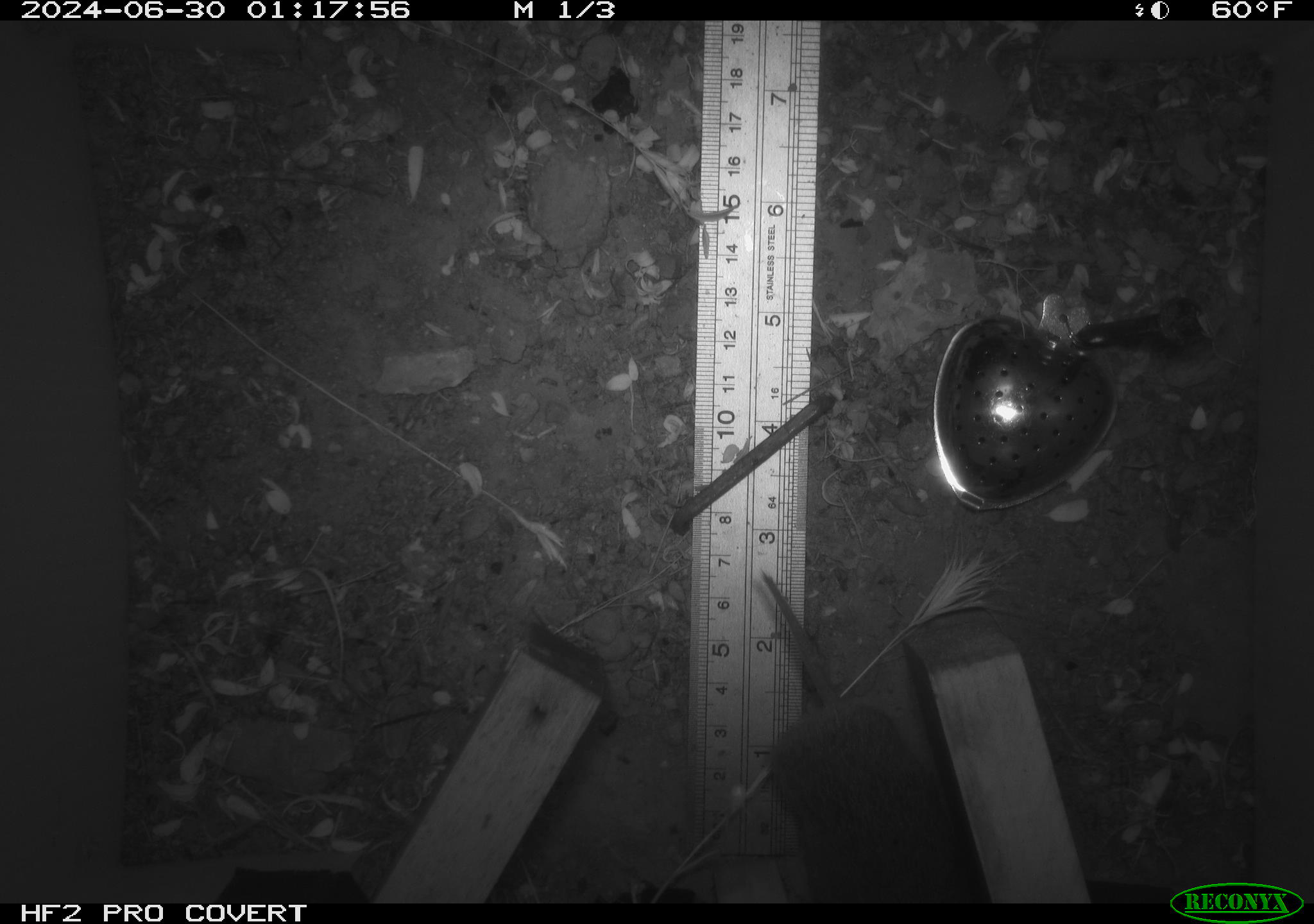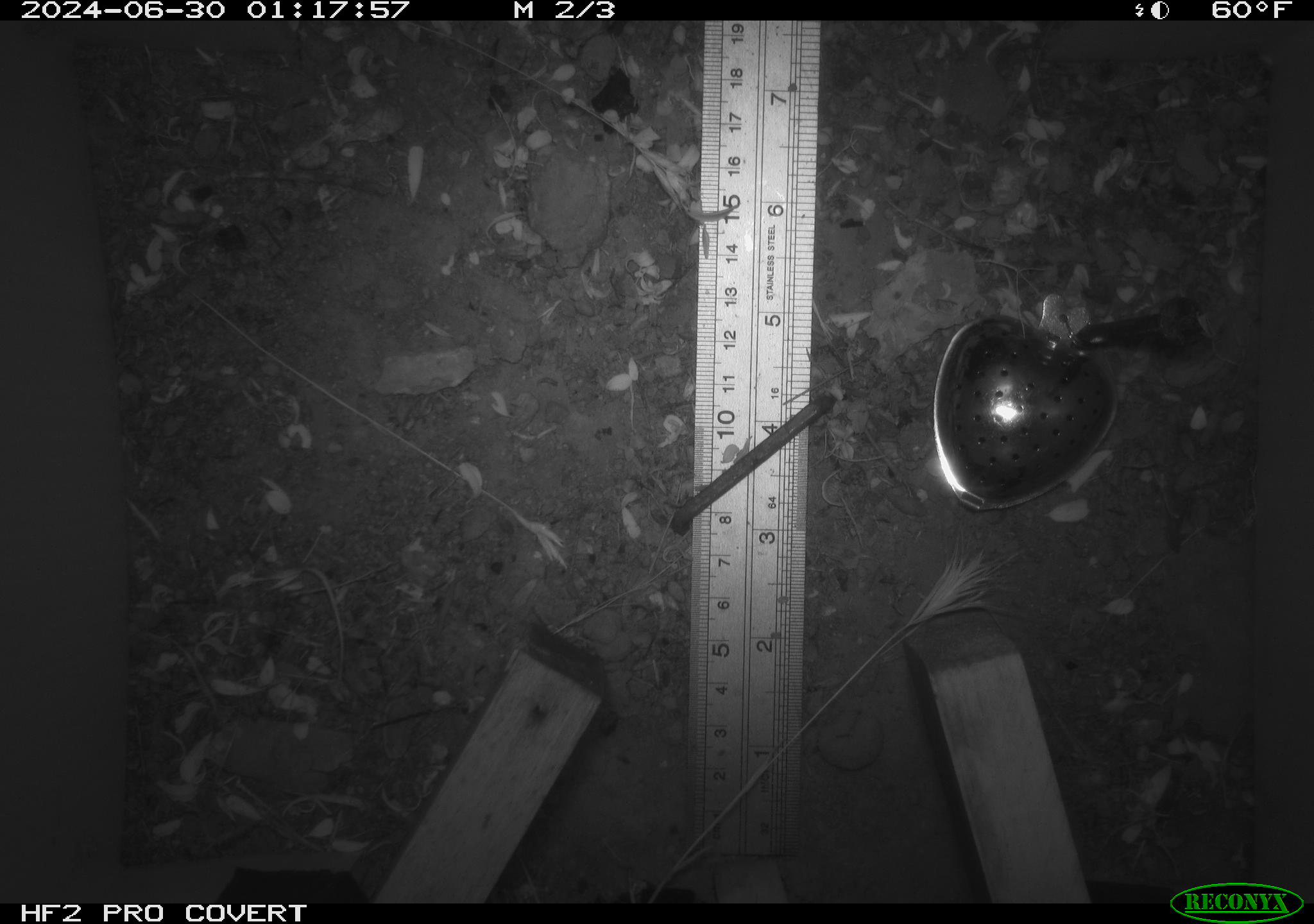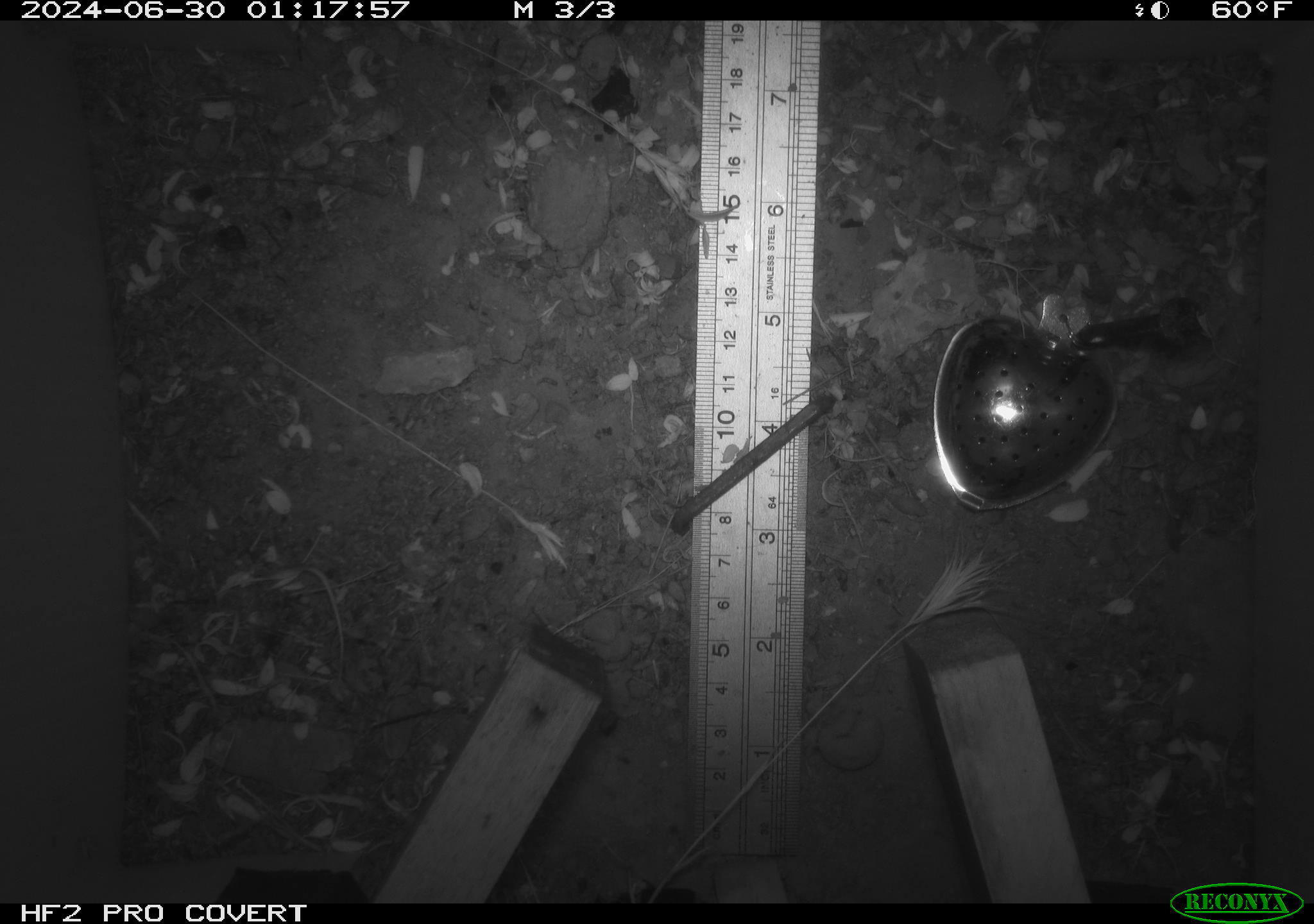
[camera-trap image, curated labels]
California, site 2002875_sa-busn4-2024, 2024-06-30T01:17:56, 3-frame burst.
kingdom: Animalia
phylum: Chordata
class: Mammalia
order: Rodentia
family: Cricetidae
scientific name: Arvicolinae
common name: voles, lemmings, and muskrats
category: arvicolinae subfamily